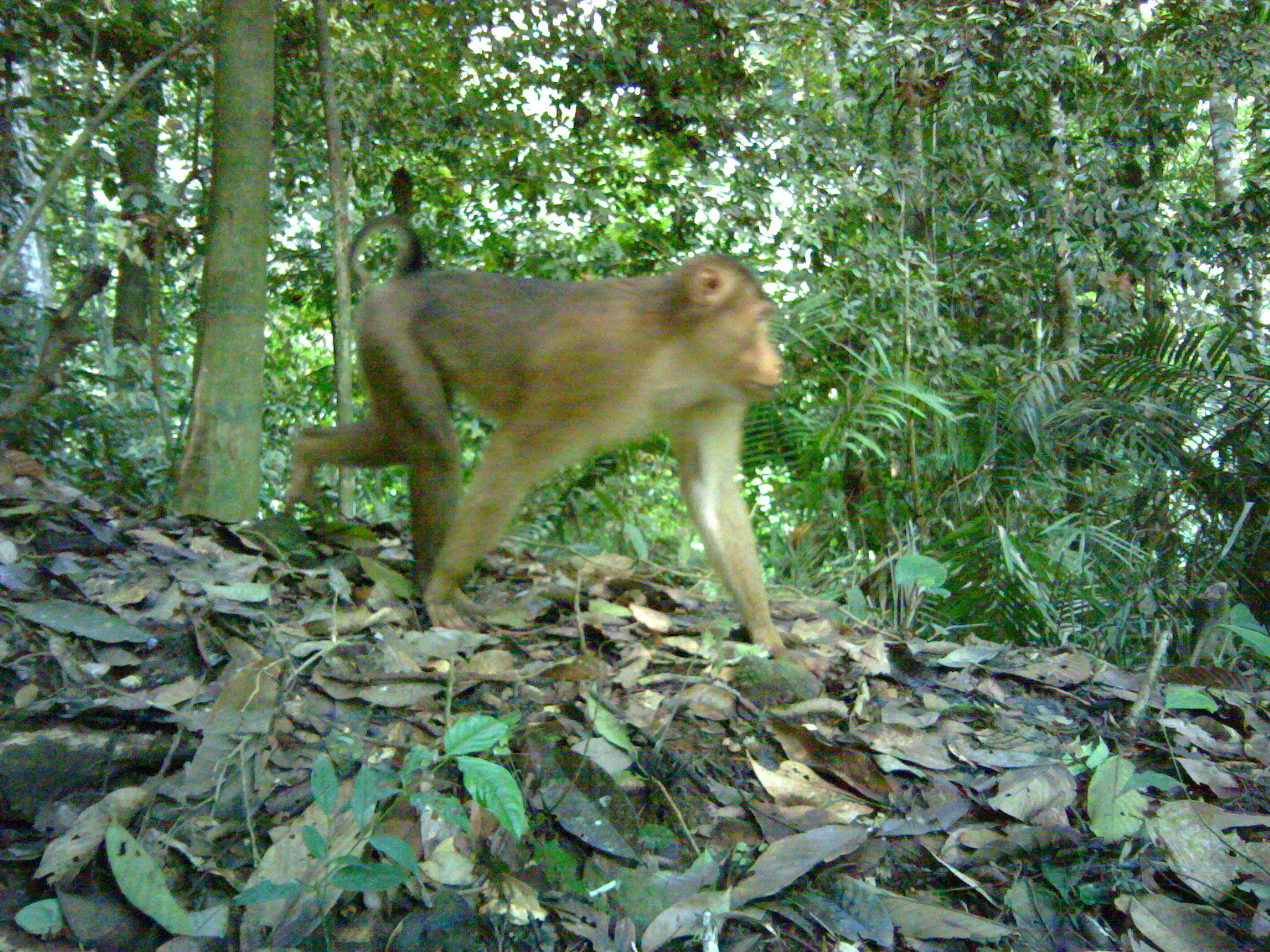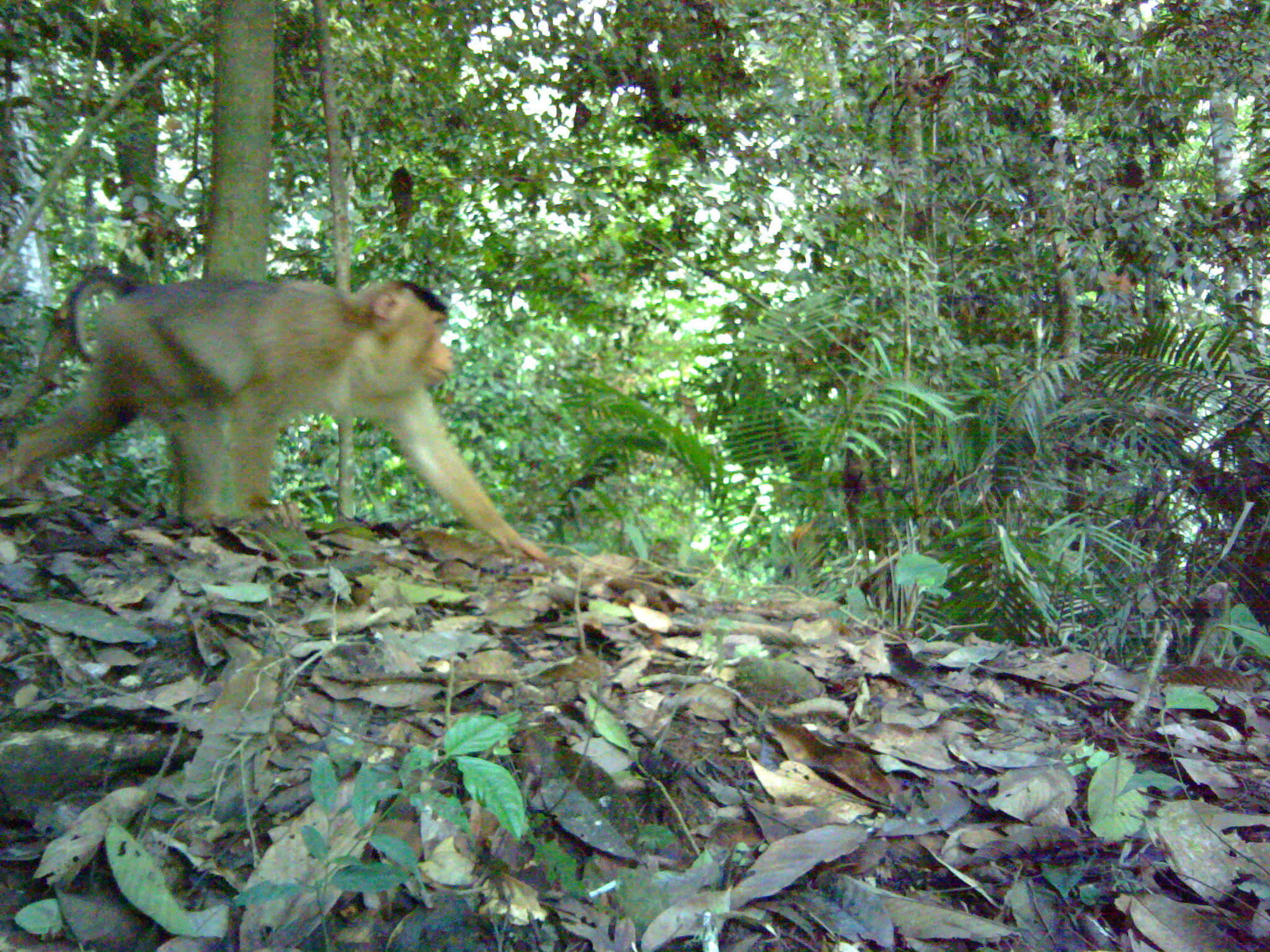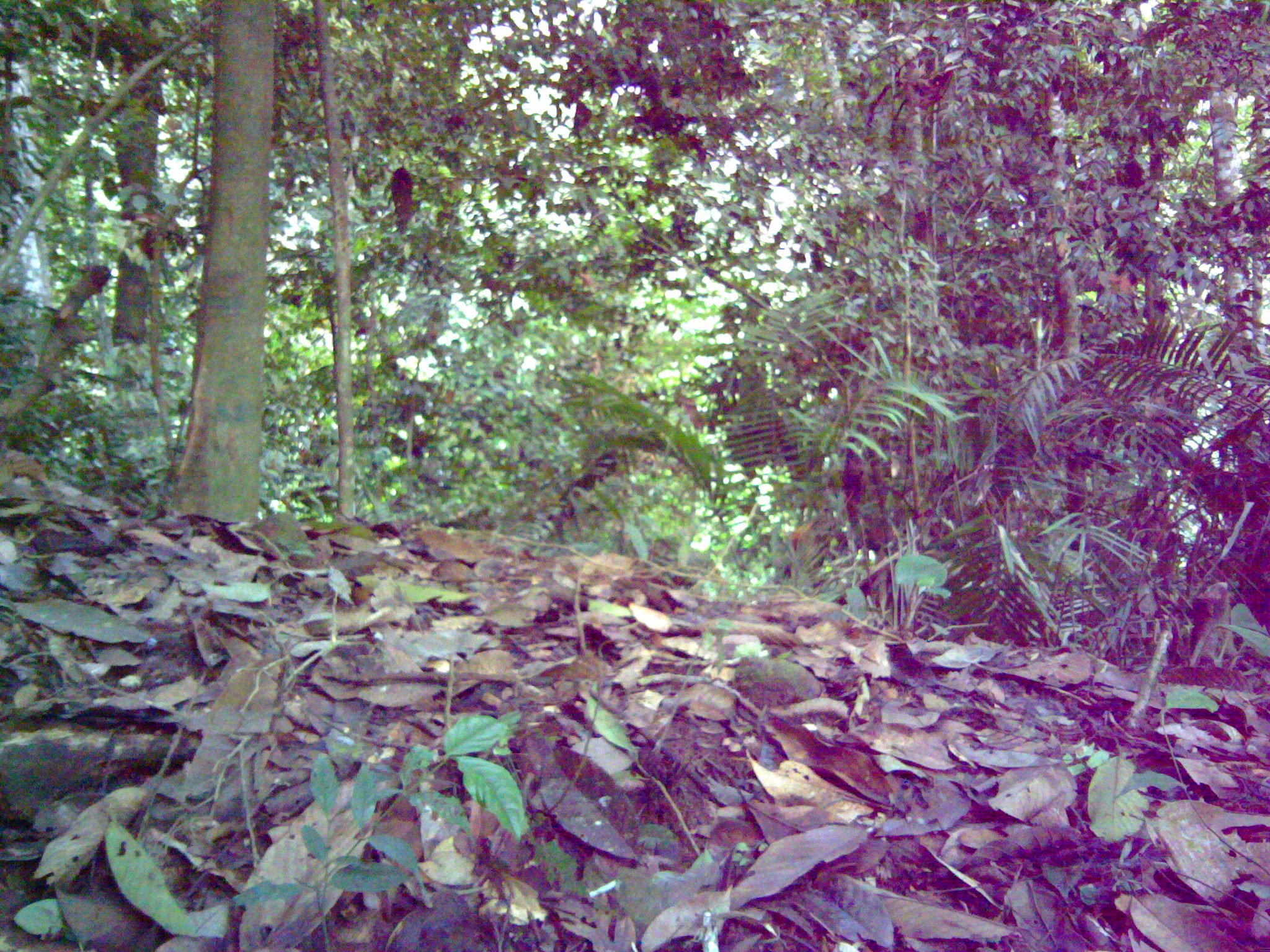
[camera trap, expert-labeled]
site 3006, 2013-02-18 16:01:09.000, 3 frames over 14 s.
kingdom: Animalia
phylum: Chordata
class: Mammalia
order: Primates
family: Cercopithecidae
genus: Macaca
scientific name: Macaca nemestrina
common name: southern pig-tailed macaque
Macaca nemestrina (southern pig-tailed macaque), count 1.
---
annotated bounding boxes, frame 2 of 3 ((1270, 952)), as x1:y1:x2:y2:
macaca nemestrina: 0:271:555:563